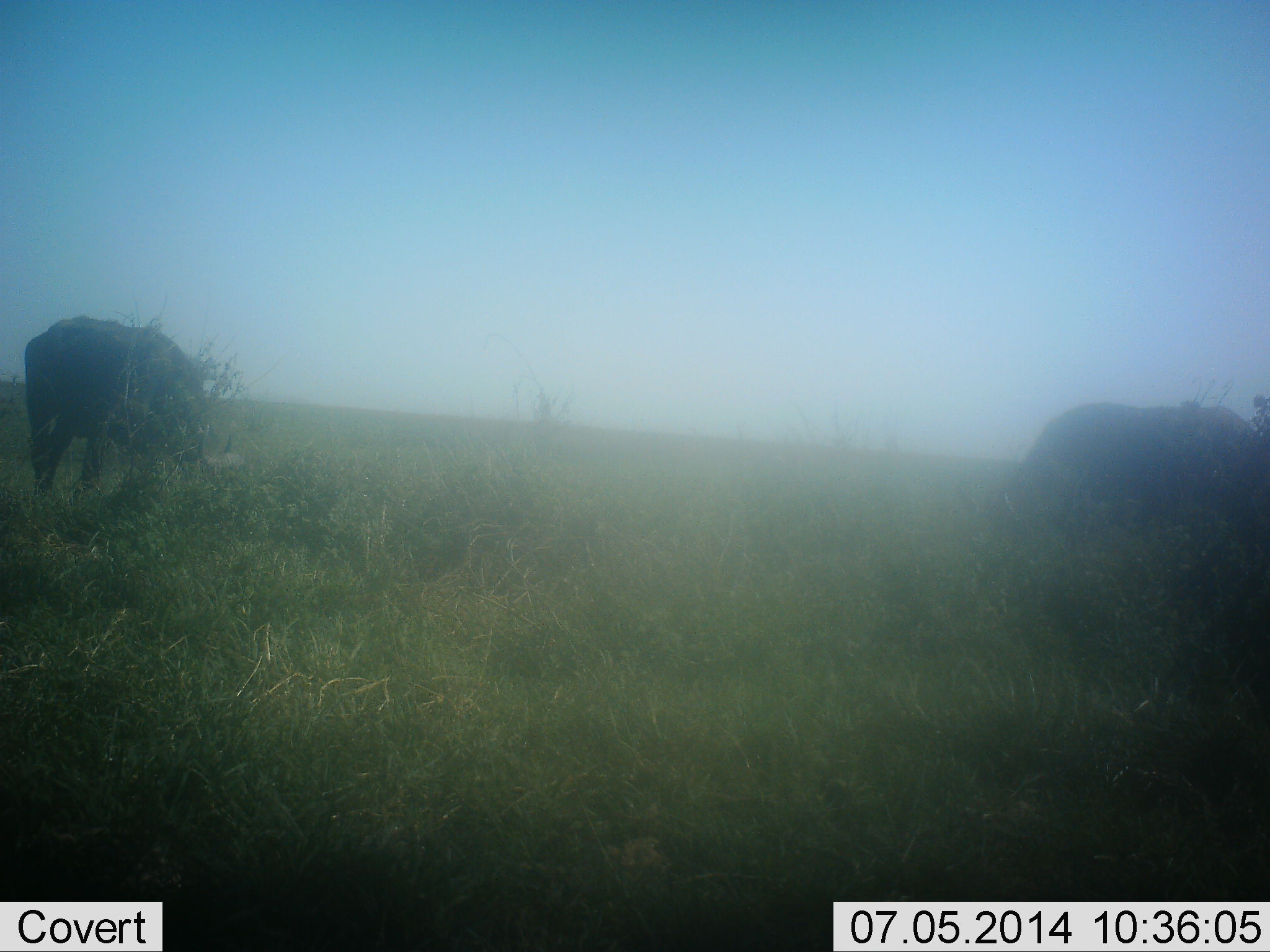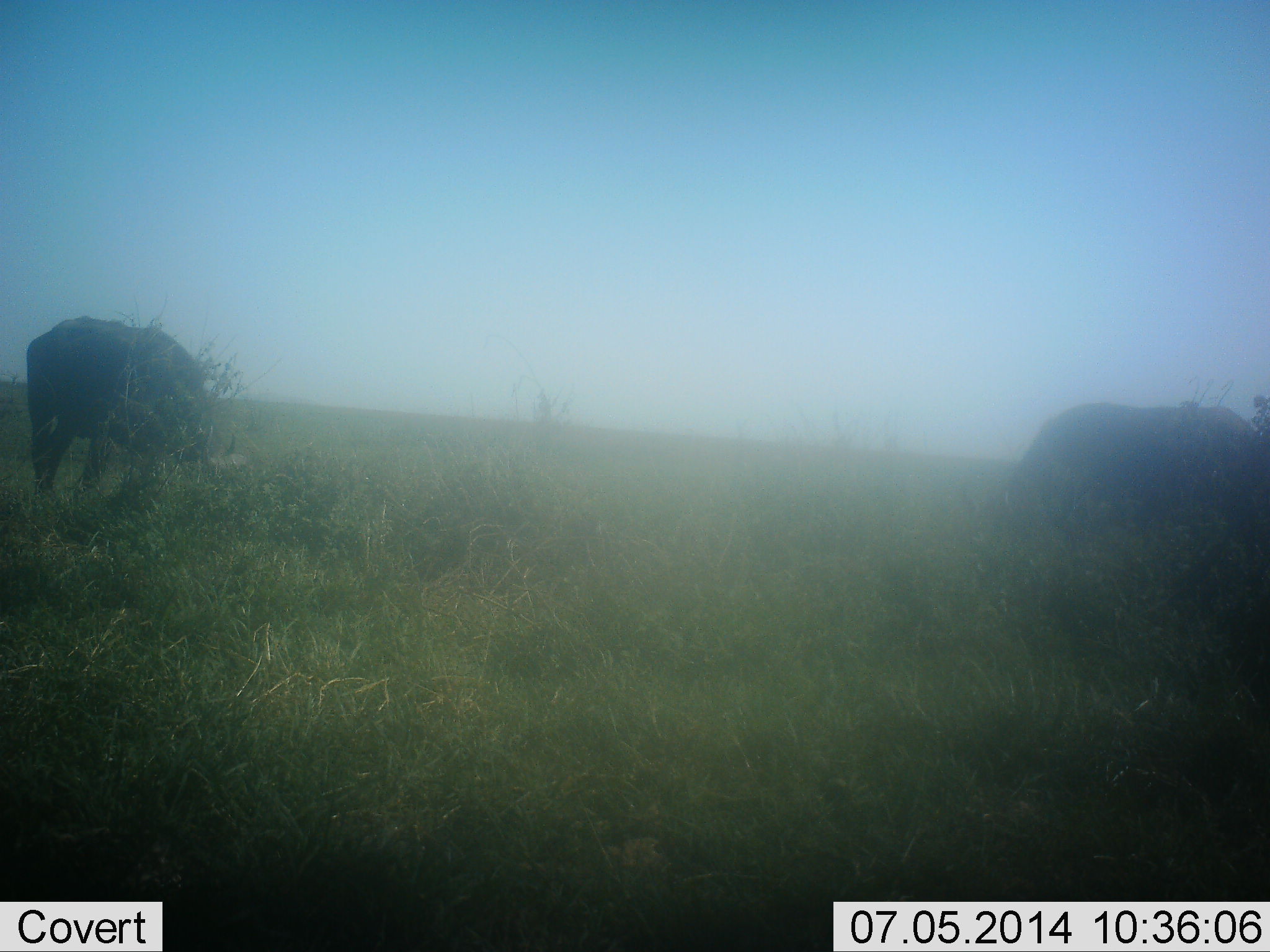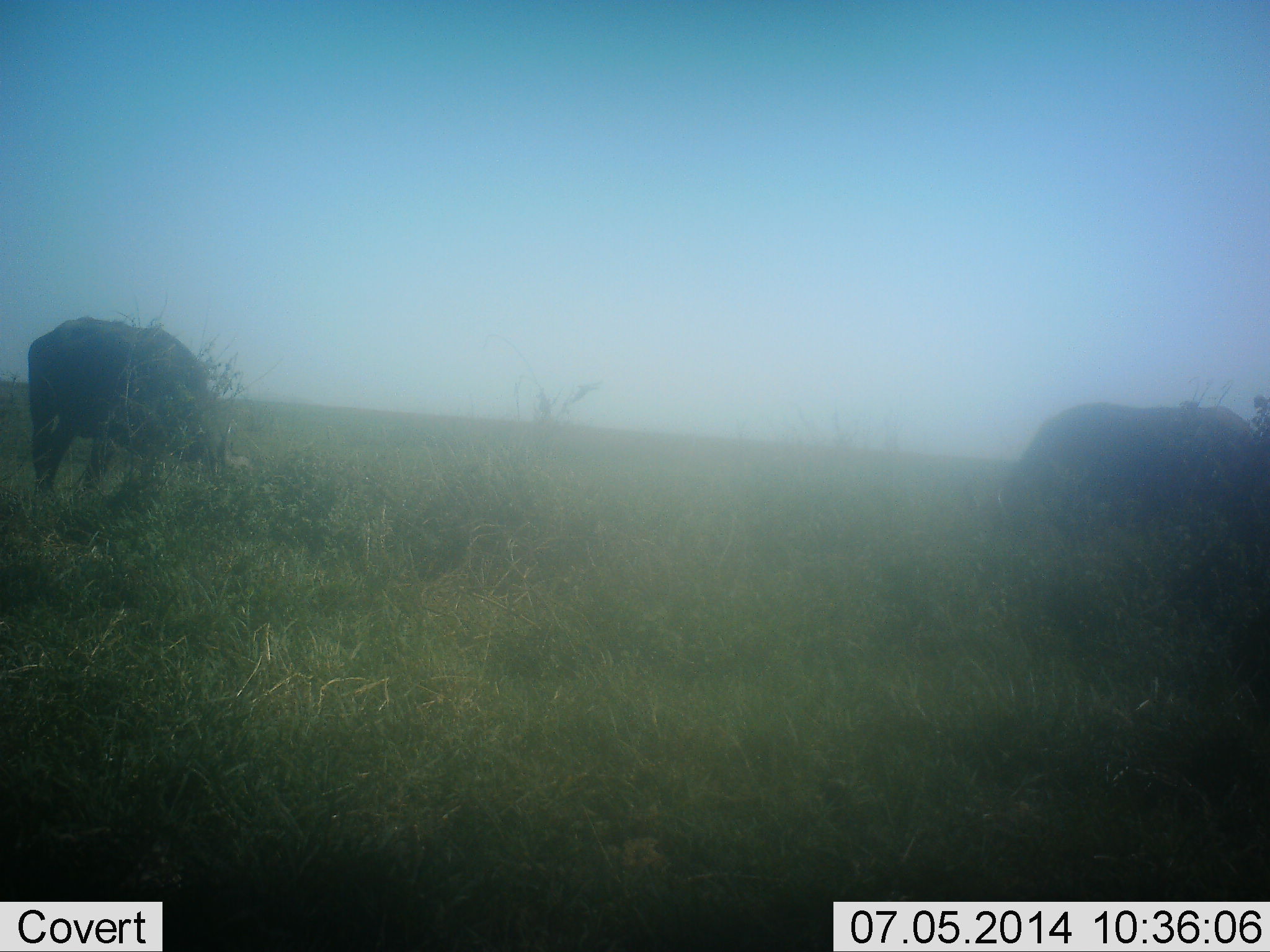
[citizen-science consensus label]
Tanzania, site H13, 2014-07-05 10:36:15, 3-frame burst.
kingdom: Animalia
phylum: Chordata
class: Mammalia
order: Artiodactyla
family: Bovidae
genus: Syncerus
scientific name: Syncerus caffer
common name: cape buffalo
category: buffalo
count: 2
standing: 17%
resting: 0%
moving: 0%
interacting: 0%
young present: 0%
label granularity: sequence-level